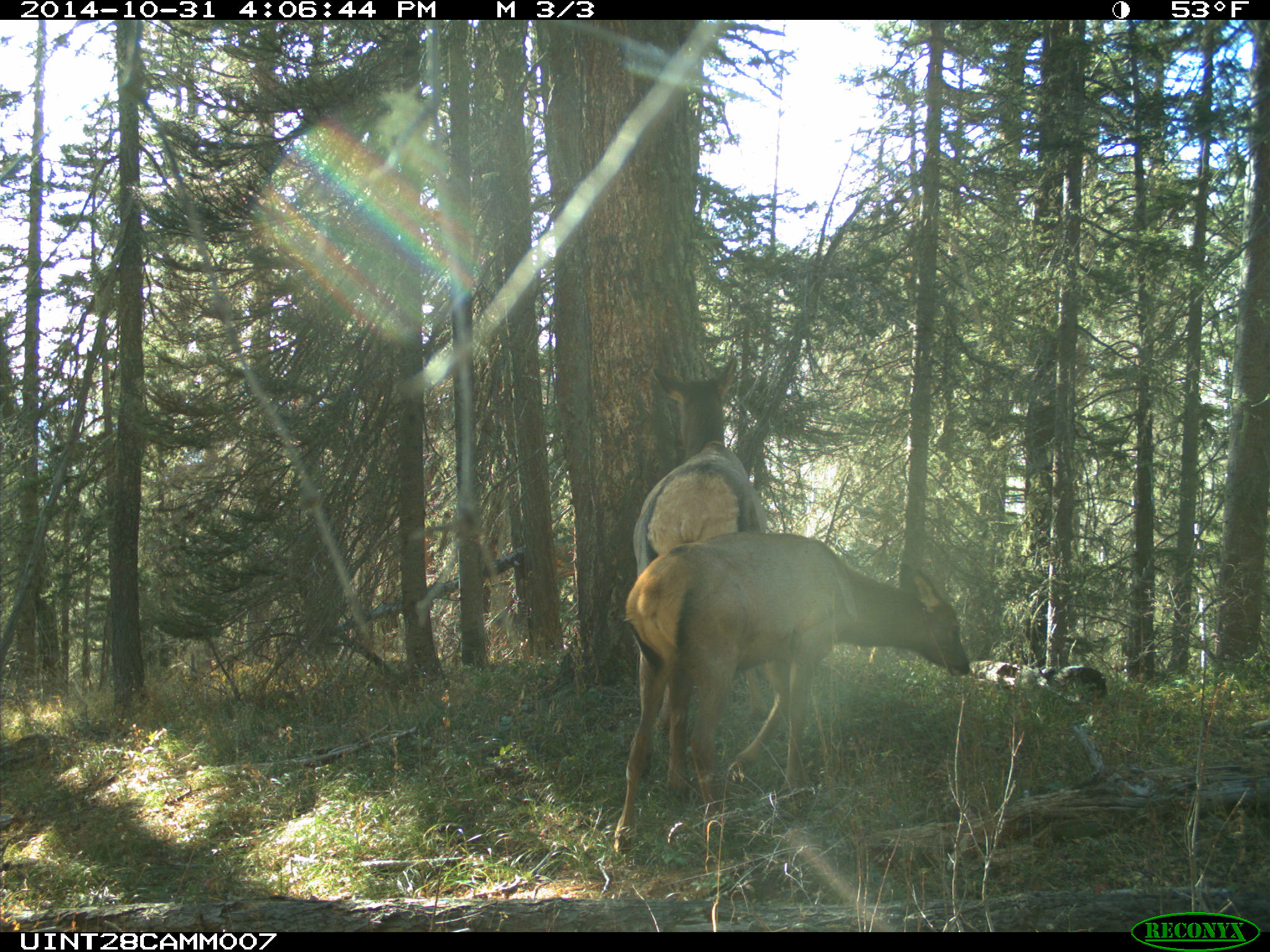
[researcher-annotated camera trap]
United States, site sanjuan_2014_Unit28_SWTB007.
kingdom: Animalia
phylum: Chordata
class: Mammalia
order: Artiodactyla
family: Cervidae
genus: Cervus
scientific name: Cervus elaphus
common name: red deer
Cervus elaphus (red deer).